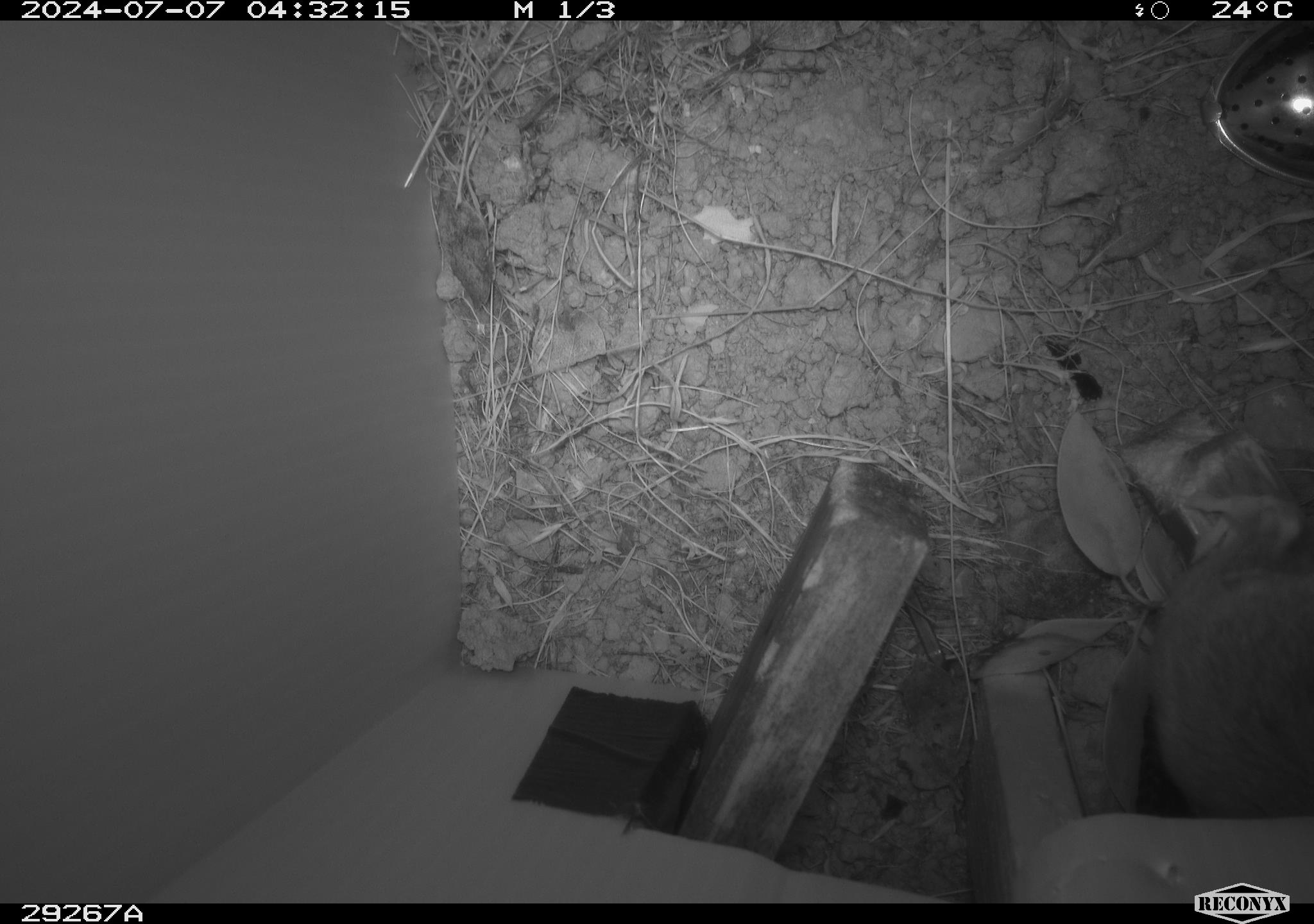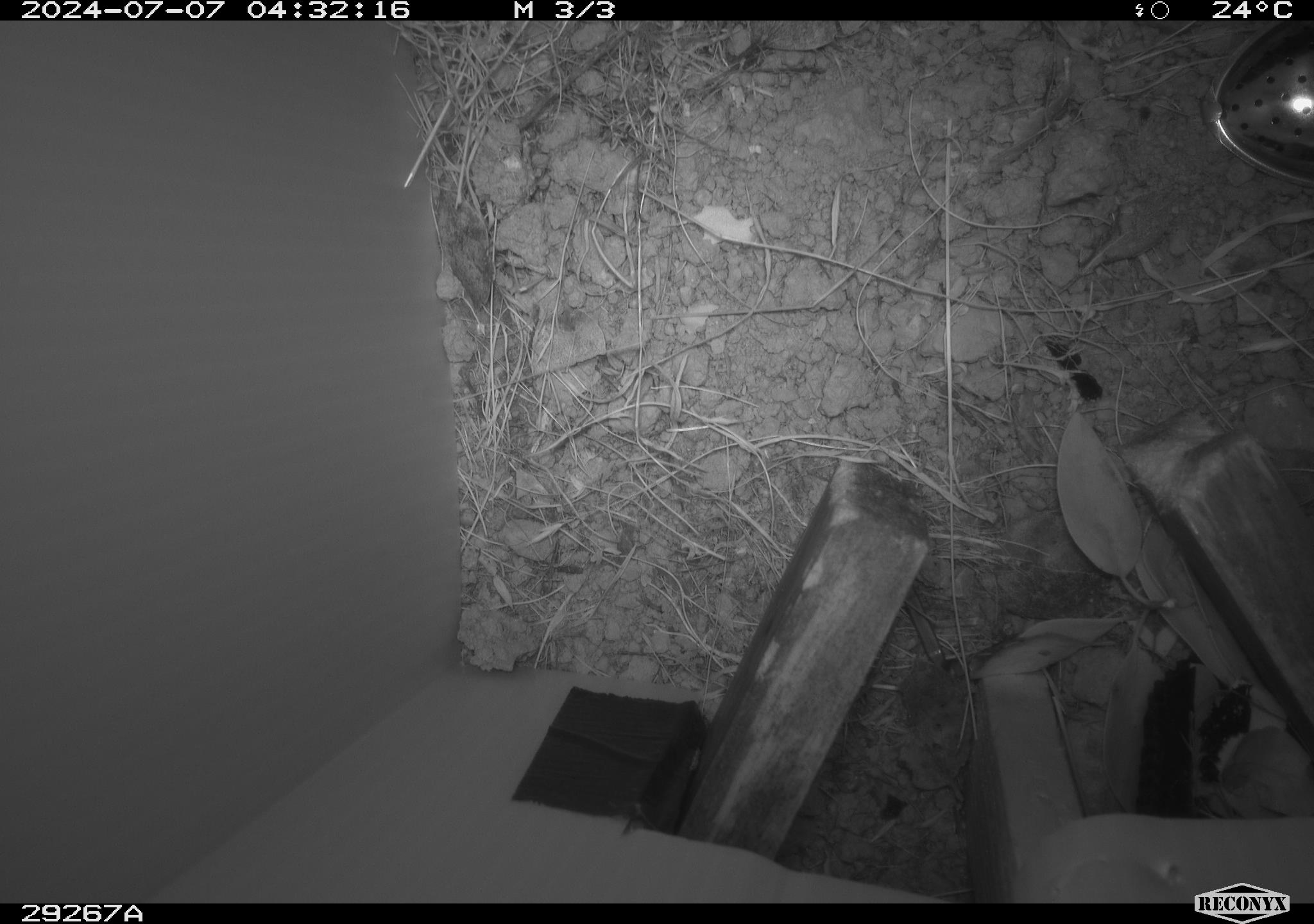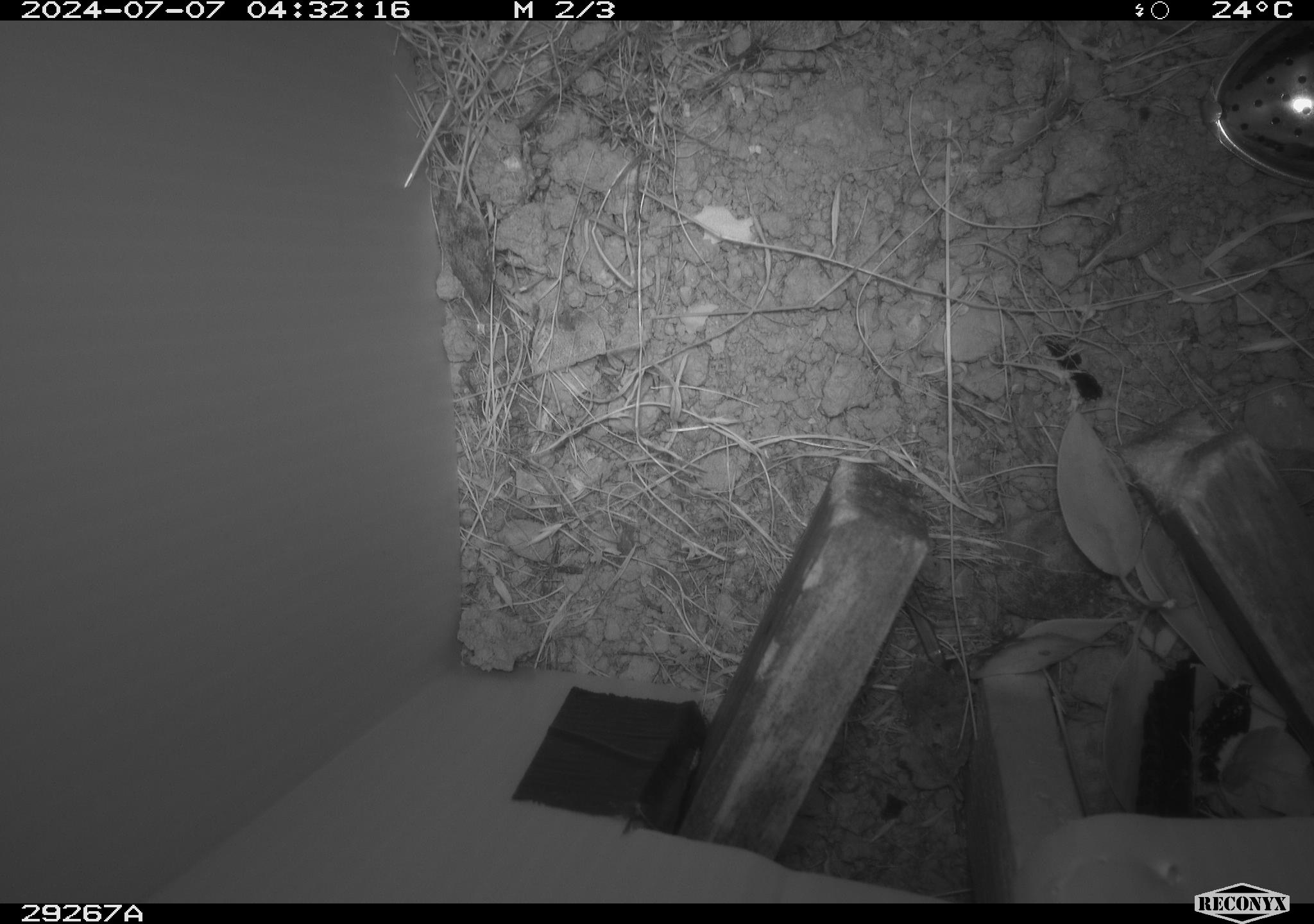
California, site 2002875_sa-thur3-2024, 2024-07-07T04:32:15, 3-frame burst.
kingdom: Animalia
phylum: Chordata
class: Mammalia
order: Rodentia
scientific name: Rodentia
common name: rodent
Rodent (Rodentia).